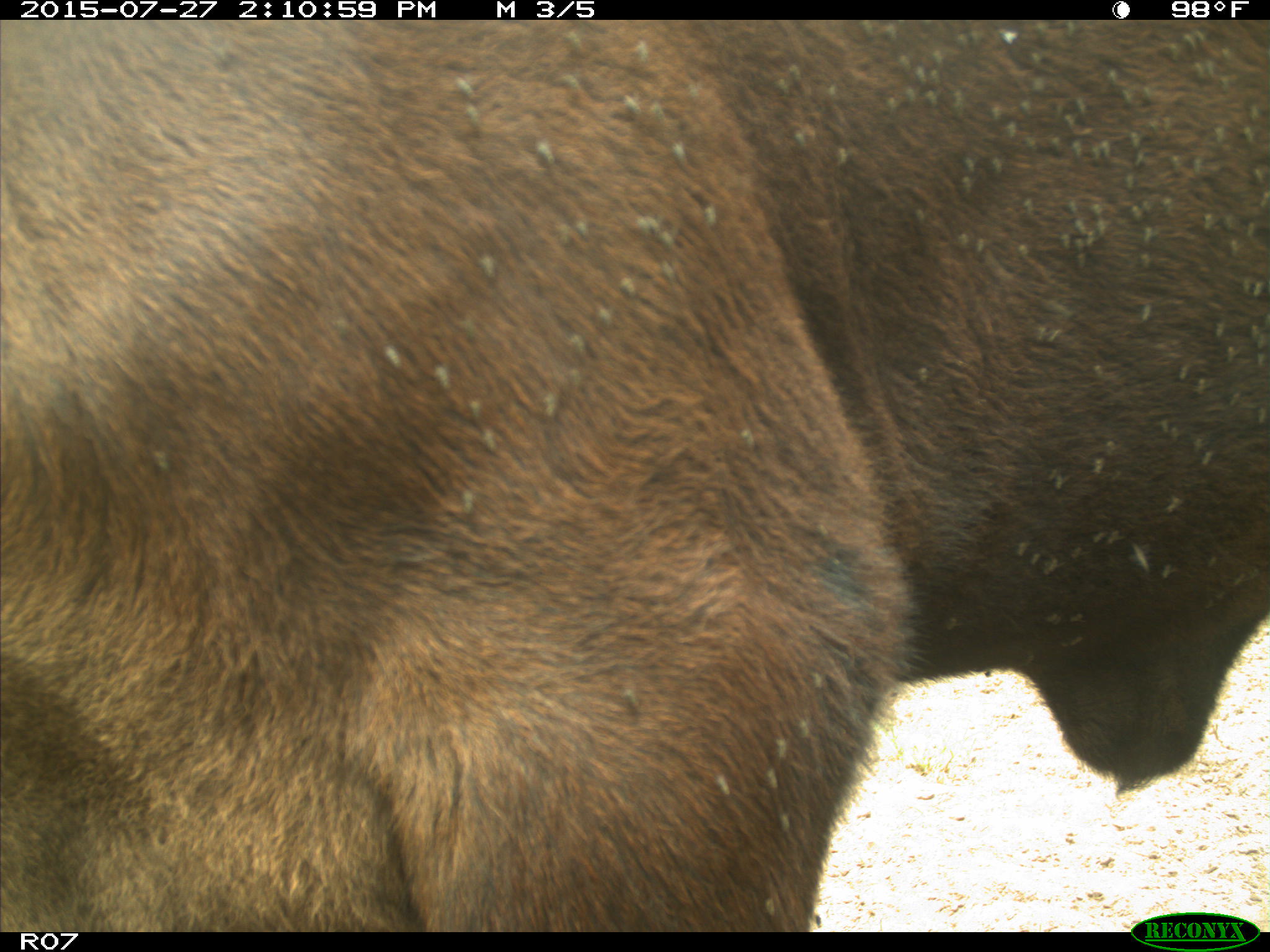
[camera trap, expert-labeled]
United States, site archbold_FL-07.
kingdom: Animalia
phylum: Chordata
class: Mammalia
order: Artiodactyla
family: Bovidae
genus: Bos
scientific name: Bos taurus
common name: domestic cow